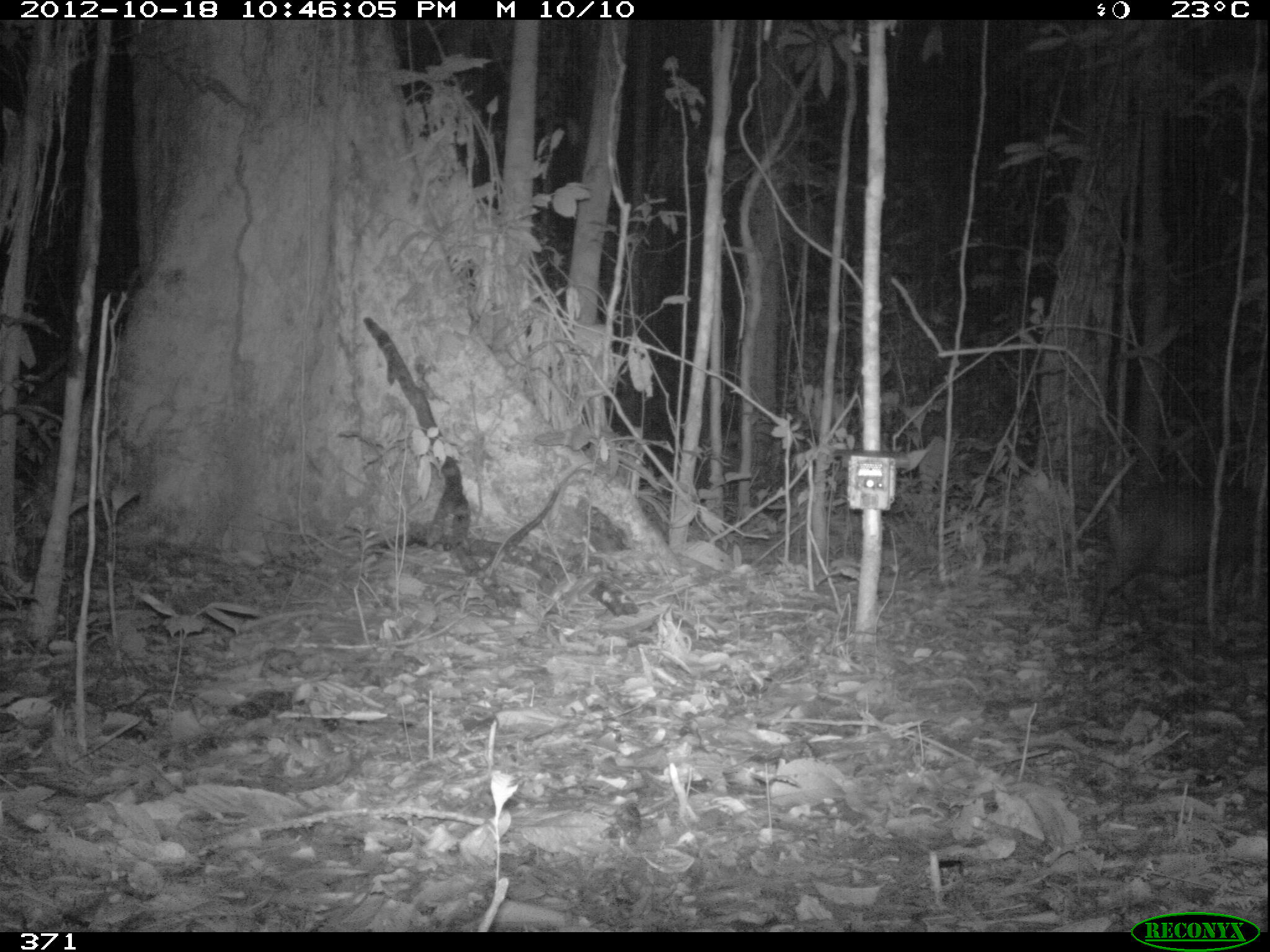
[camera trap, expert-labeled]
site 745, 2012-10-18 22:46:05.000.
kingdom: Animalia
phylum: Chordata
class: Mammalia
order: Artiodactyla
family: Tayassuidae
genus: Tayassu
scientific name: Tayassu pecari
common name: white-lipped peccary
Tayassu pecari (white-lipped peccary).